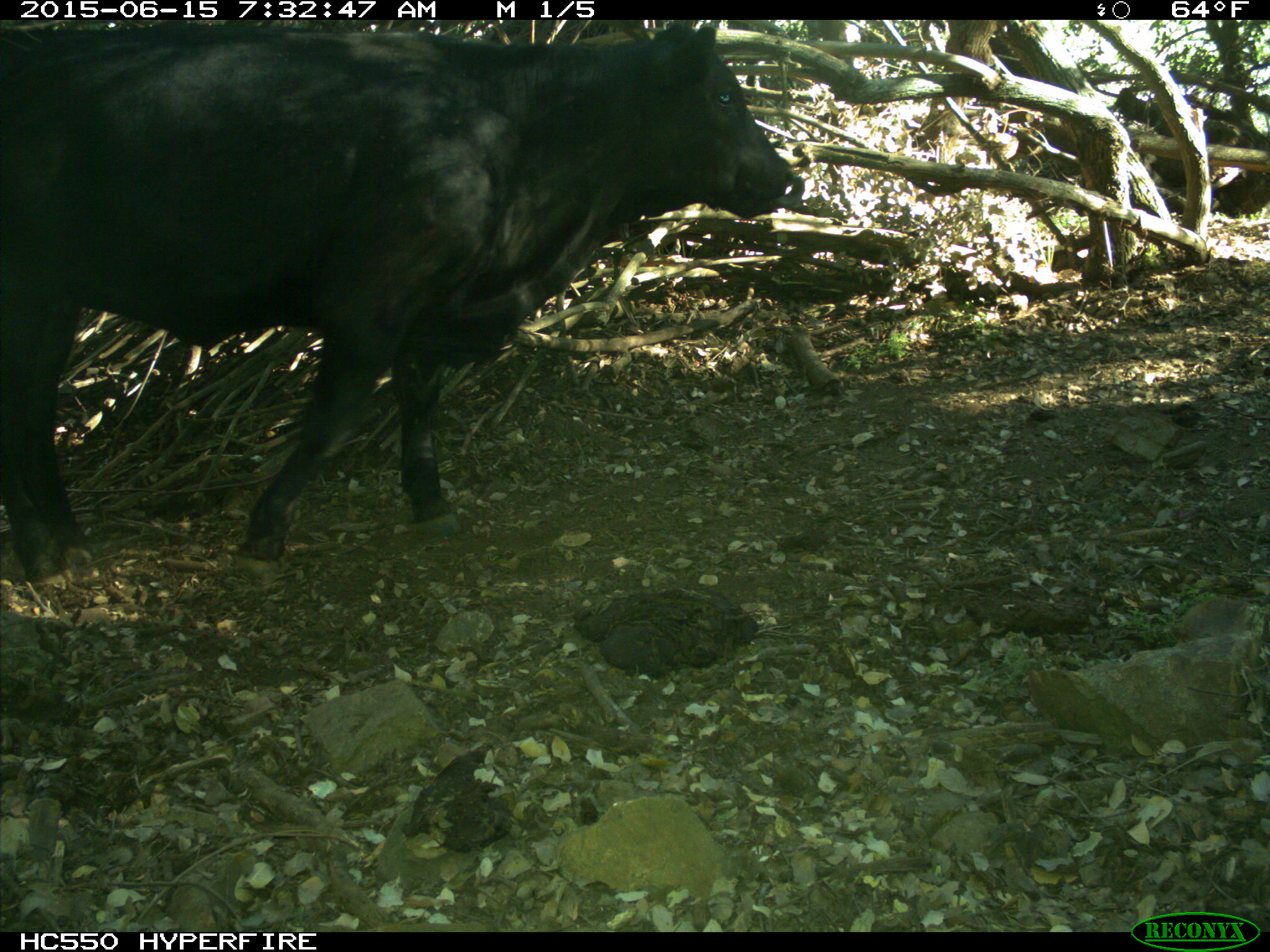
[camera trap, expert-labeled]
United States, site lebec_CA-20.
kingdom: Animalia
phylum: Chordata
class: Mammalia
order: Artiodactyla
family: Bovidae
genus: Bos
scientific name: Bos taurus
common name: domestic cow